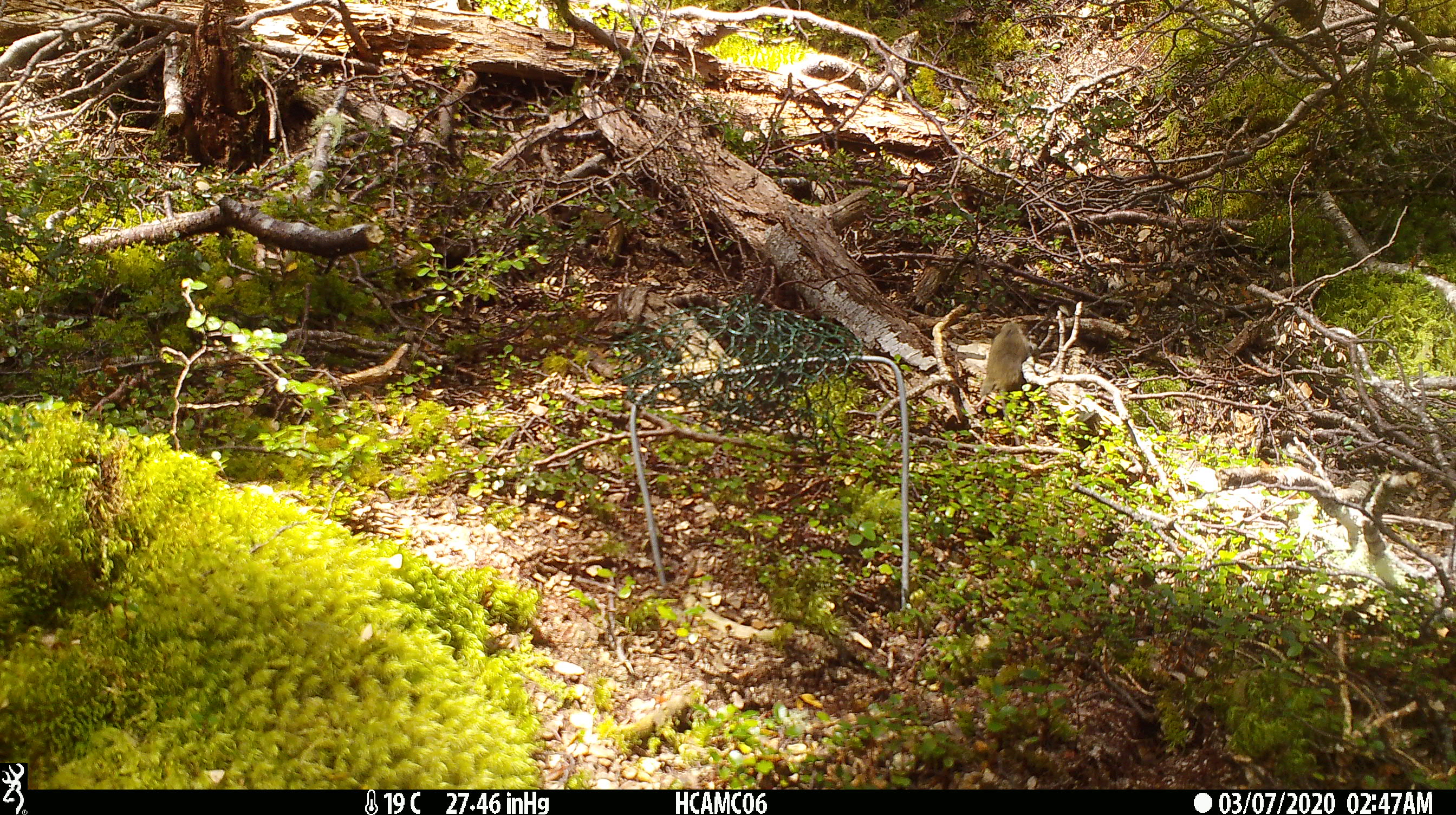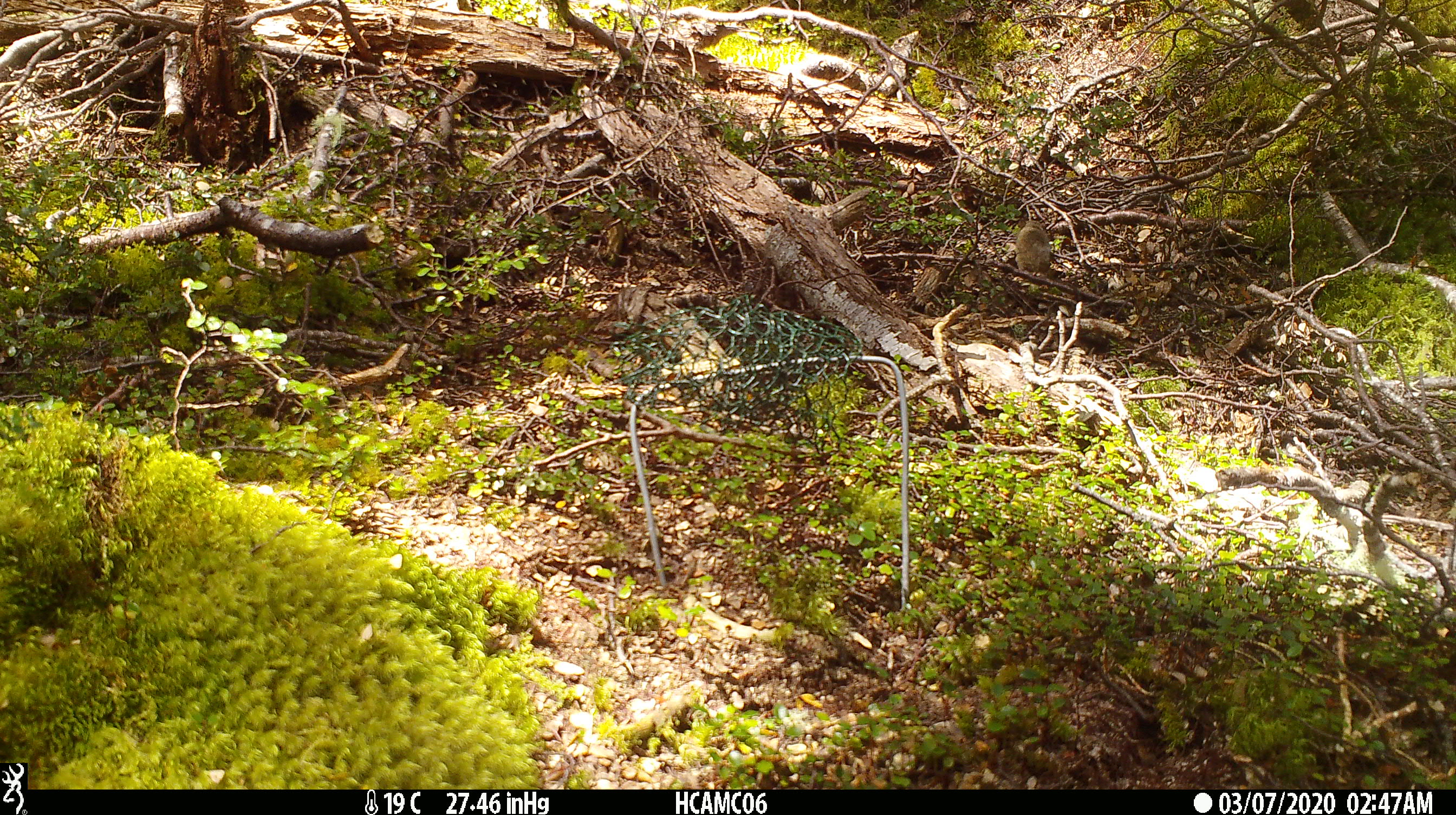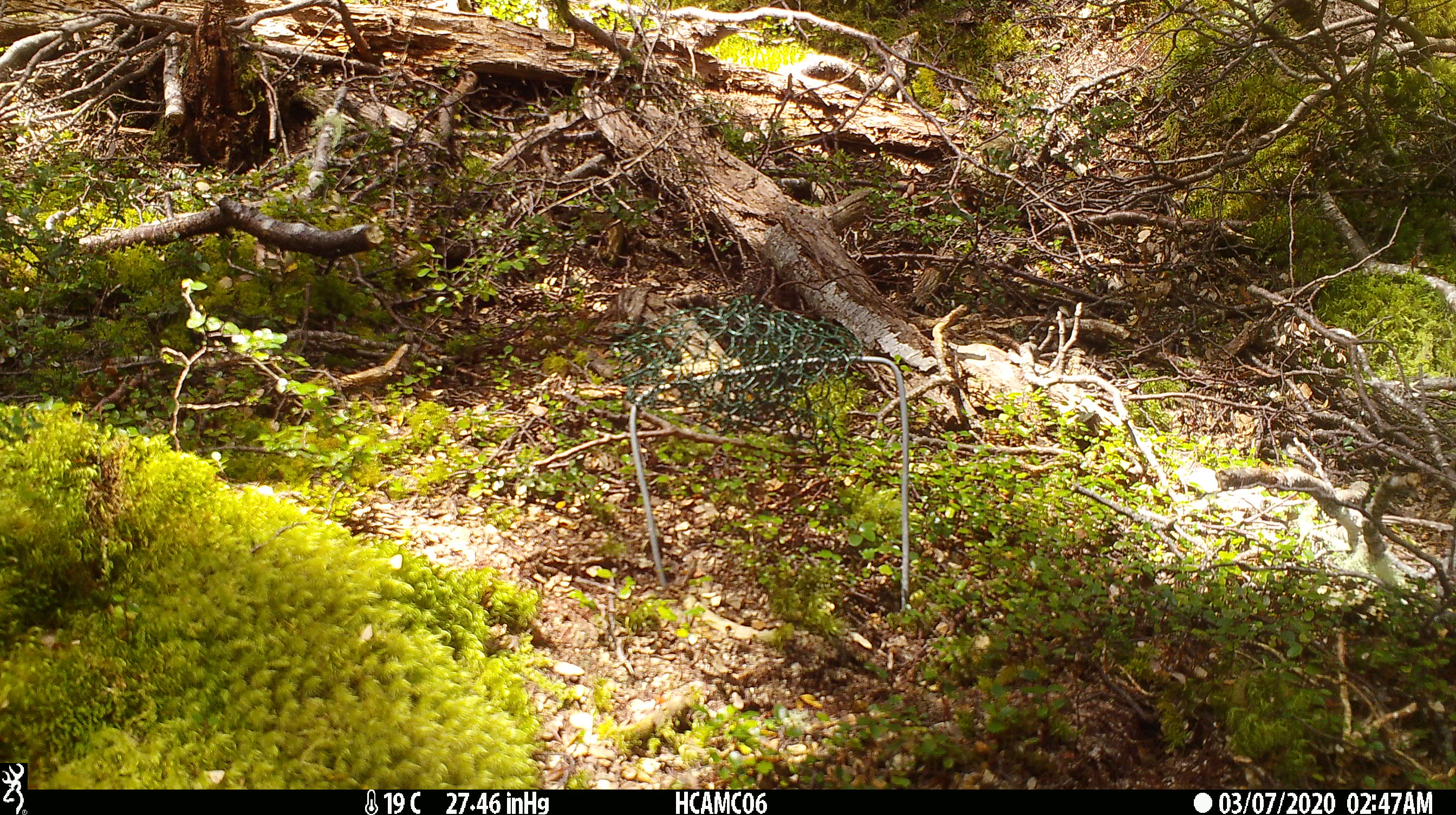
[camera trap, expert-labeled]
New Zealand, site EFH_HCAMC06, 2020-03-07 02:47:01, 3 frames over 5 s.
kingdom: Animalia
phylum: Chordata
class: Mammalia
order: Rodentia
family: Muridae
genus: Mus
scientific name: Mus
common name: mouse